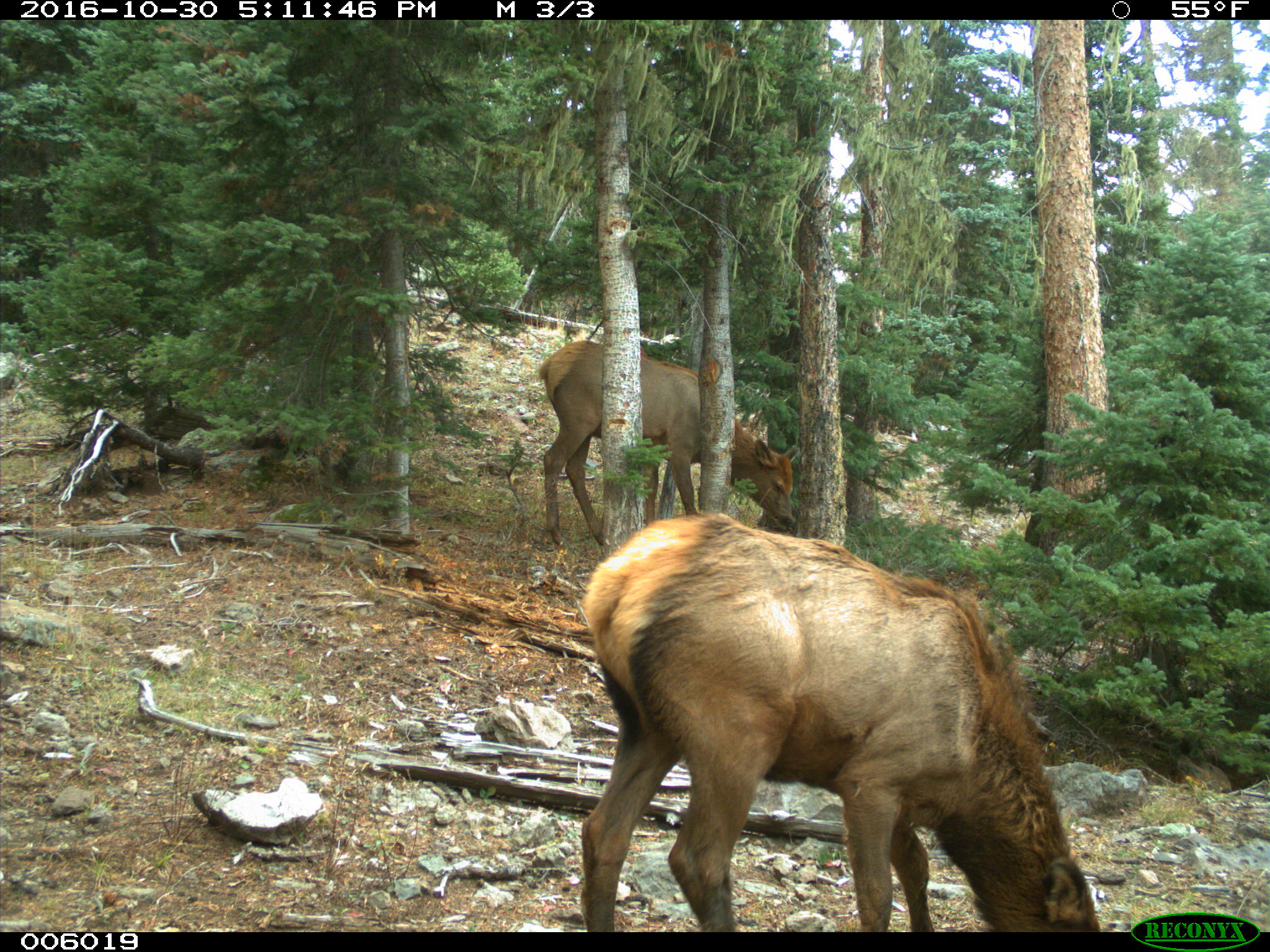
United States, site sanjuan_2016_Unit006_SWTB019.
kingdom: Animalia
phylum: Chordata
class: Mammalia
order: Artiodactyla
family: Cervidae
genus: Cervus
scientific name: Cervus elaphus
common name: red deer